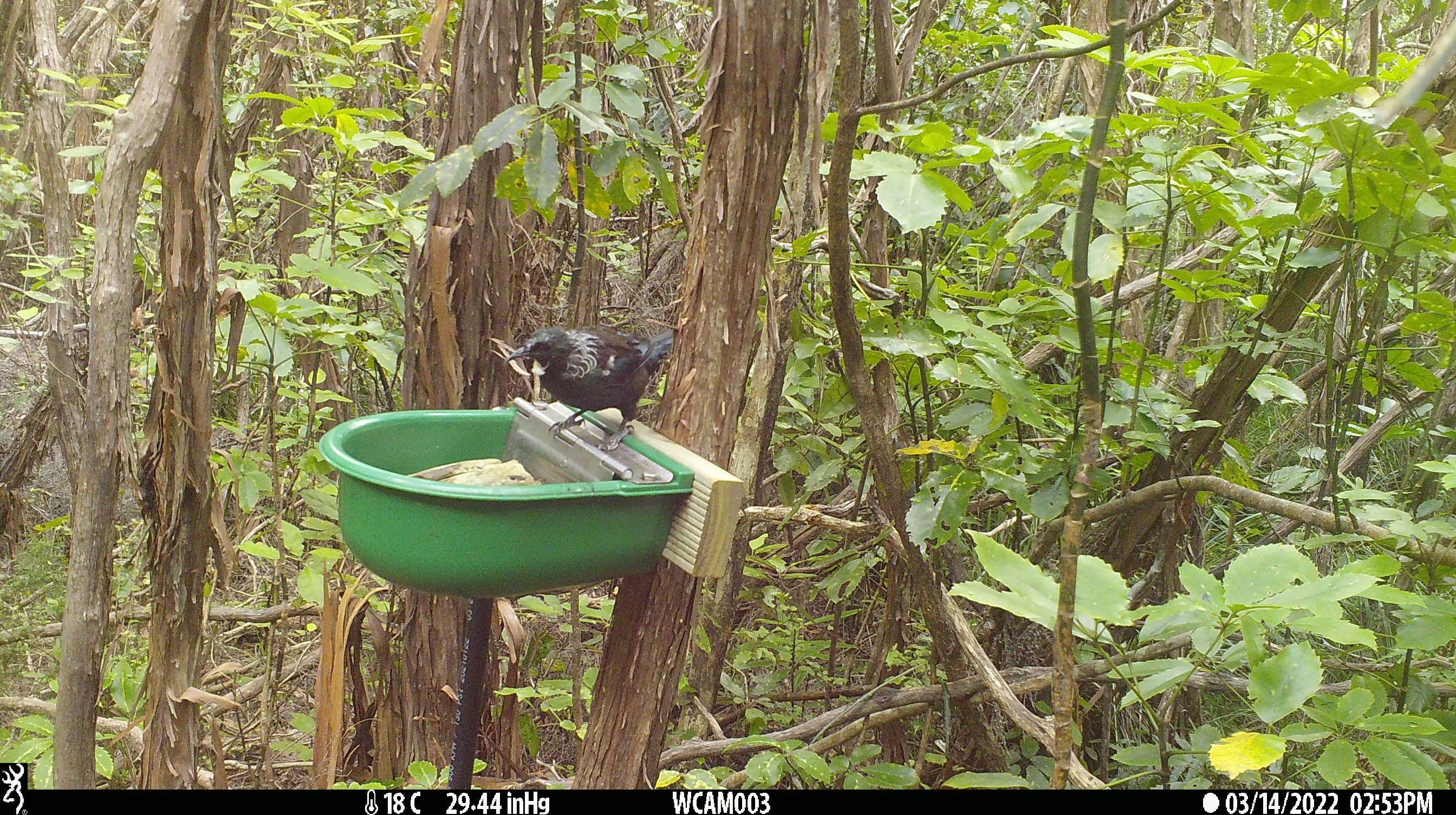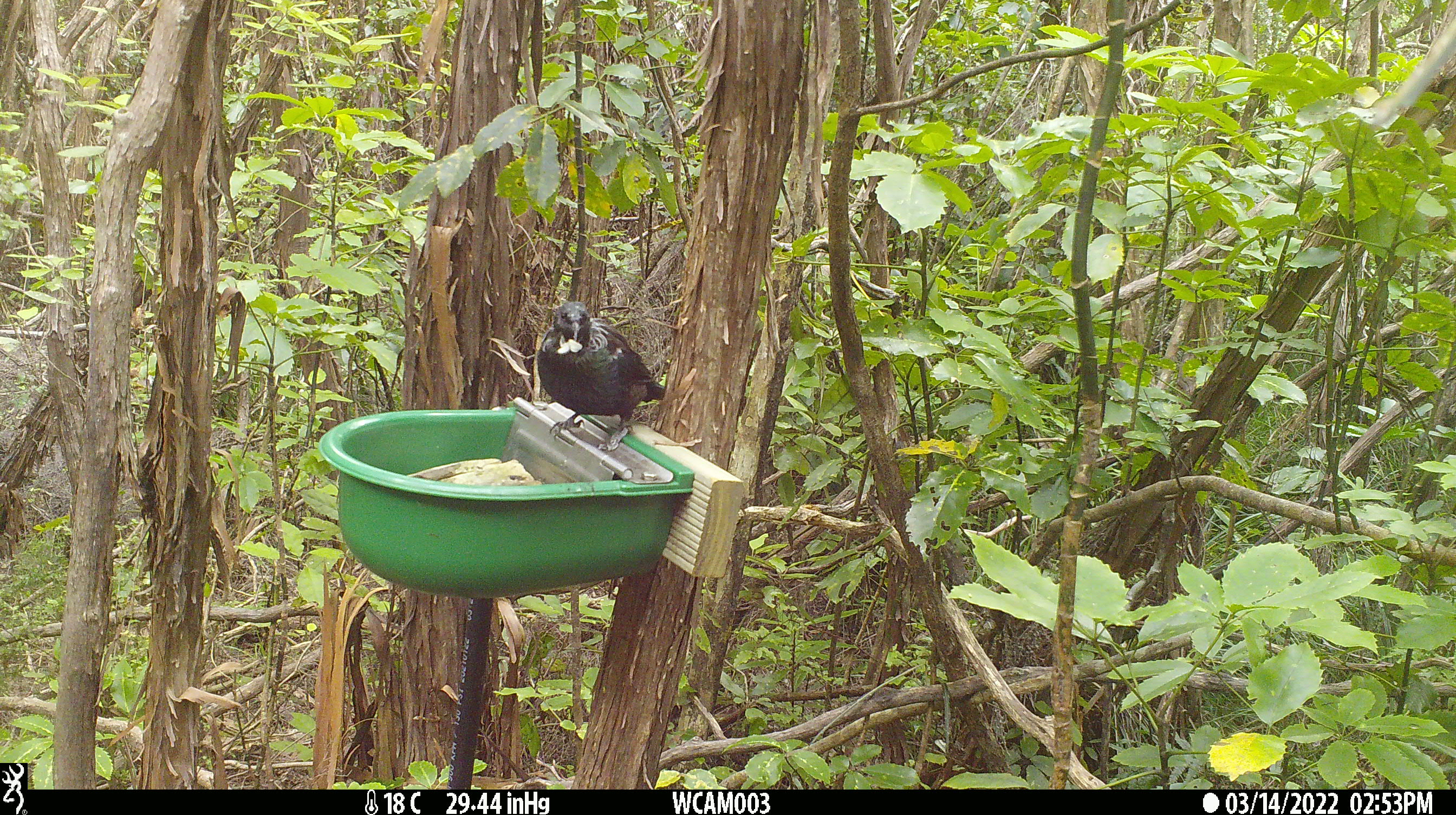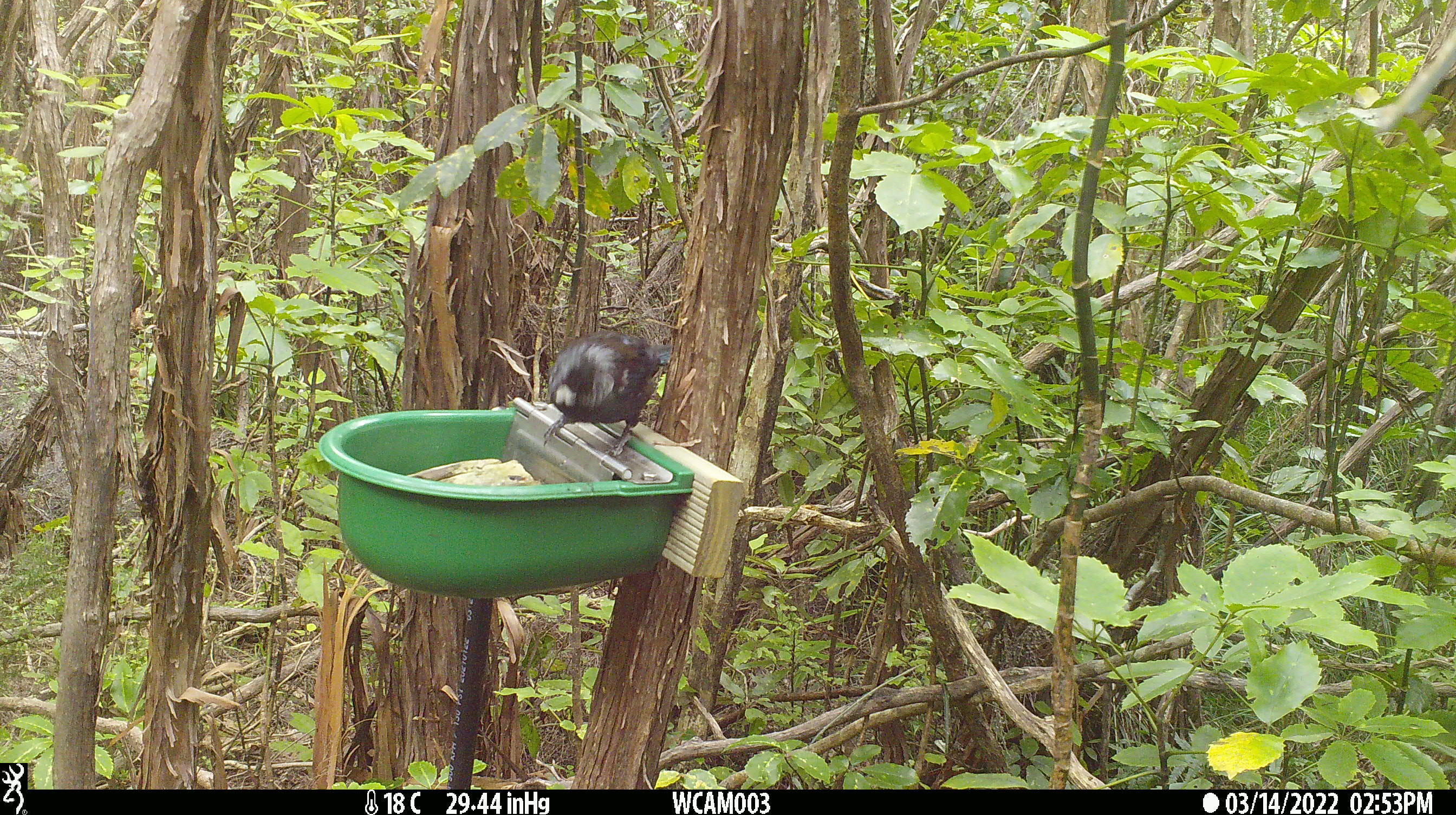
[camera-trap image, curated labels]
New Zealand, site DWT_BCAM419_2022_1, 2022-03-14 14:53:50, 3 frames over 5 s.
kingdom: Animalia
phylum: Chordata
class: Aves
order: Passeriformes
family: Meliphagidae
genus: Prosthemadera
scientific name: Prosthemadera novaeseelandiae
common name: tui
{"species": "tui (Prosthemadera novaeseelandiae)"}